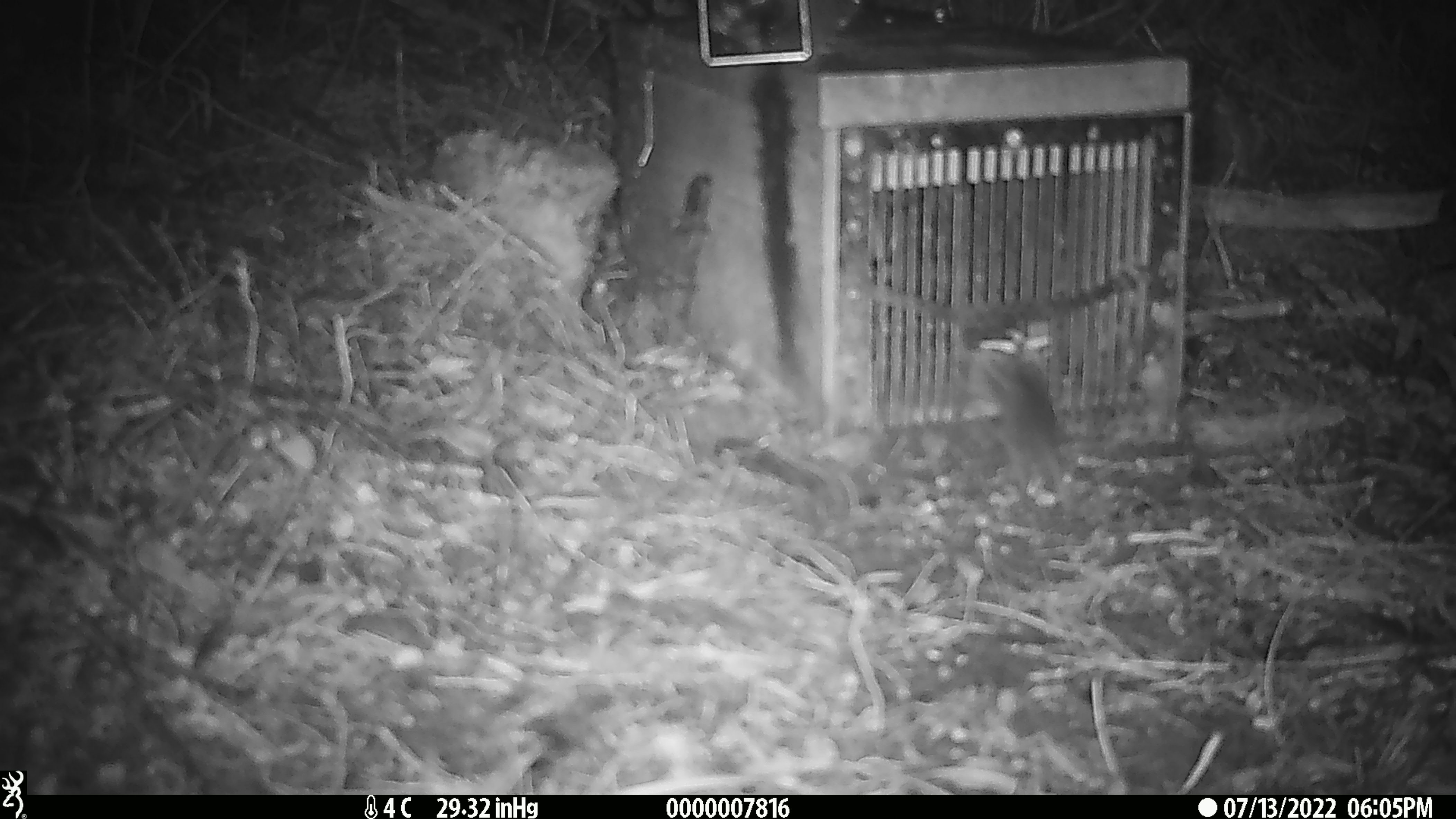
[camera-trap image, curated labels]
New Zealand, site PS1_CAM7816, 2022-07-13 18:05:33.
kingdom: Animalia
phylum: Chordata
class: Mammalia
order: Rodentia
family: Muridae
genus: Mus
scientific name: Mus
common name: mouse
Mouse (Mus).